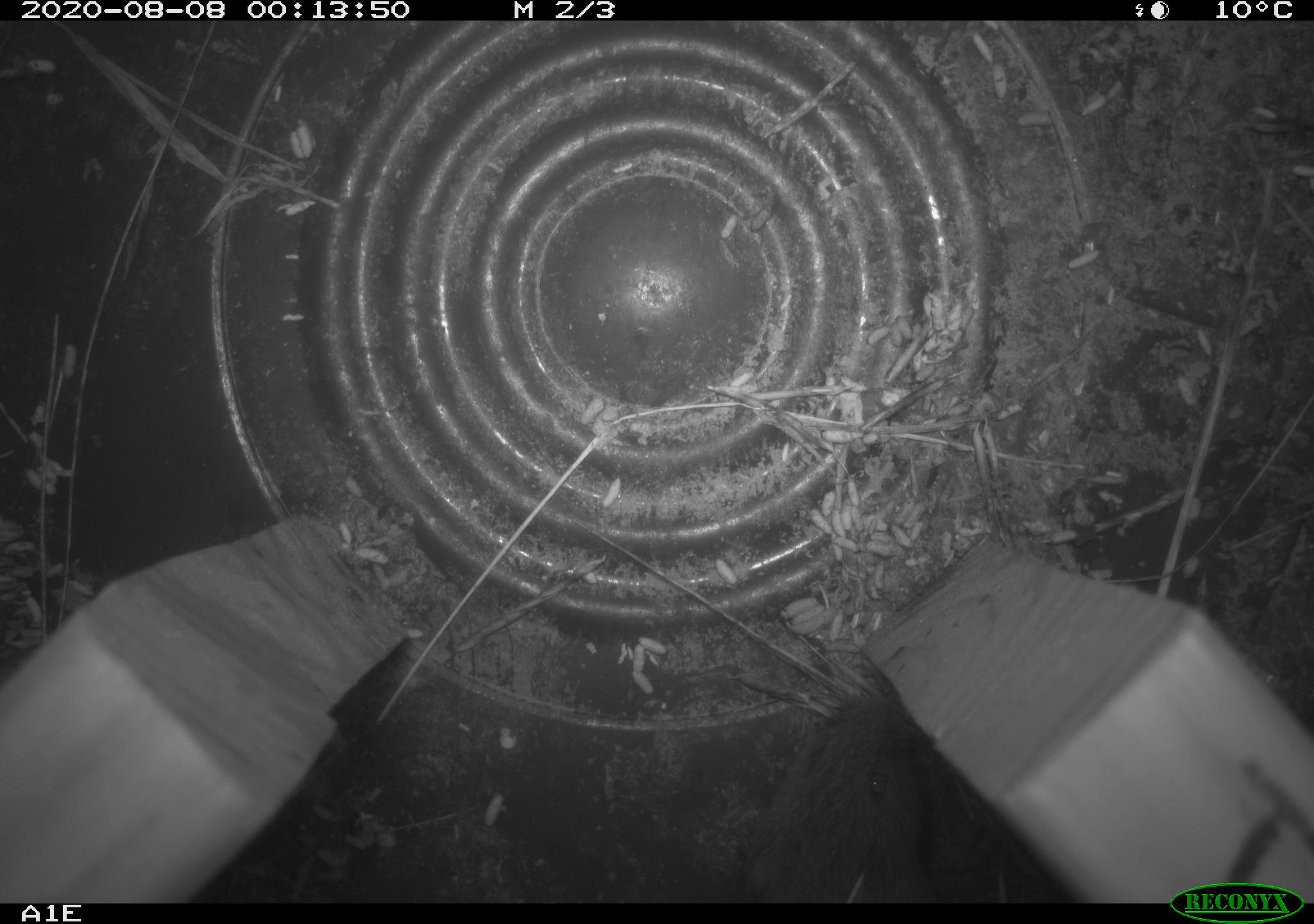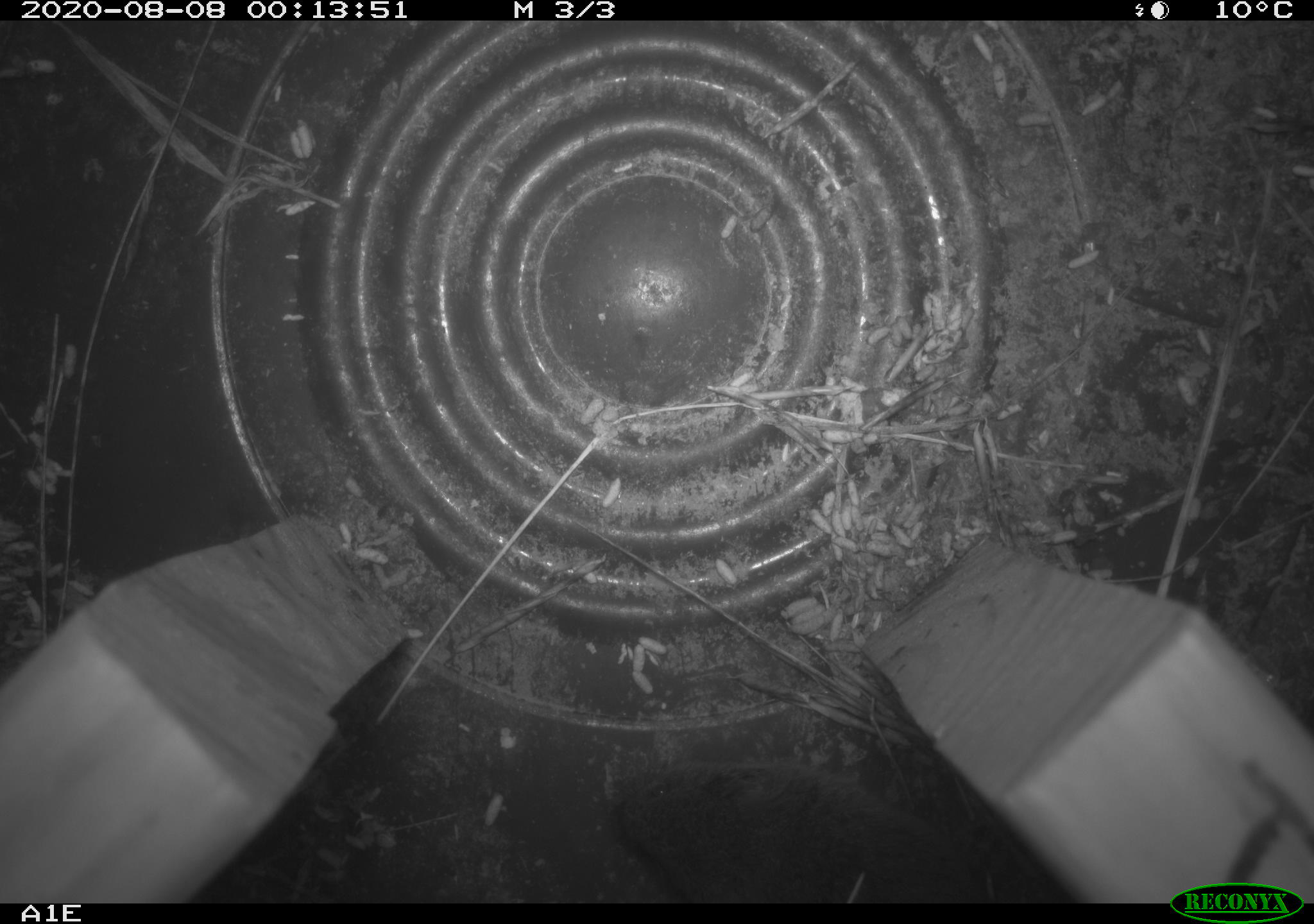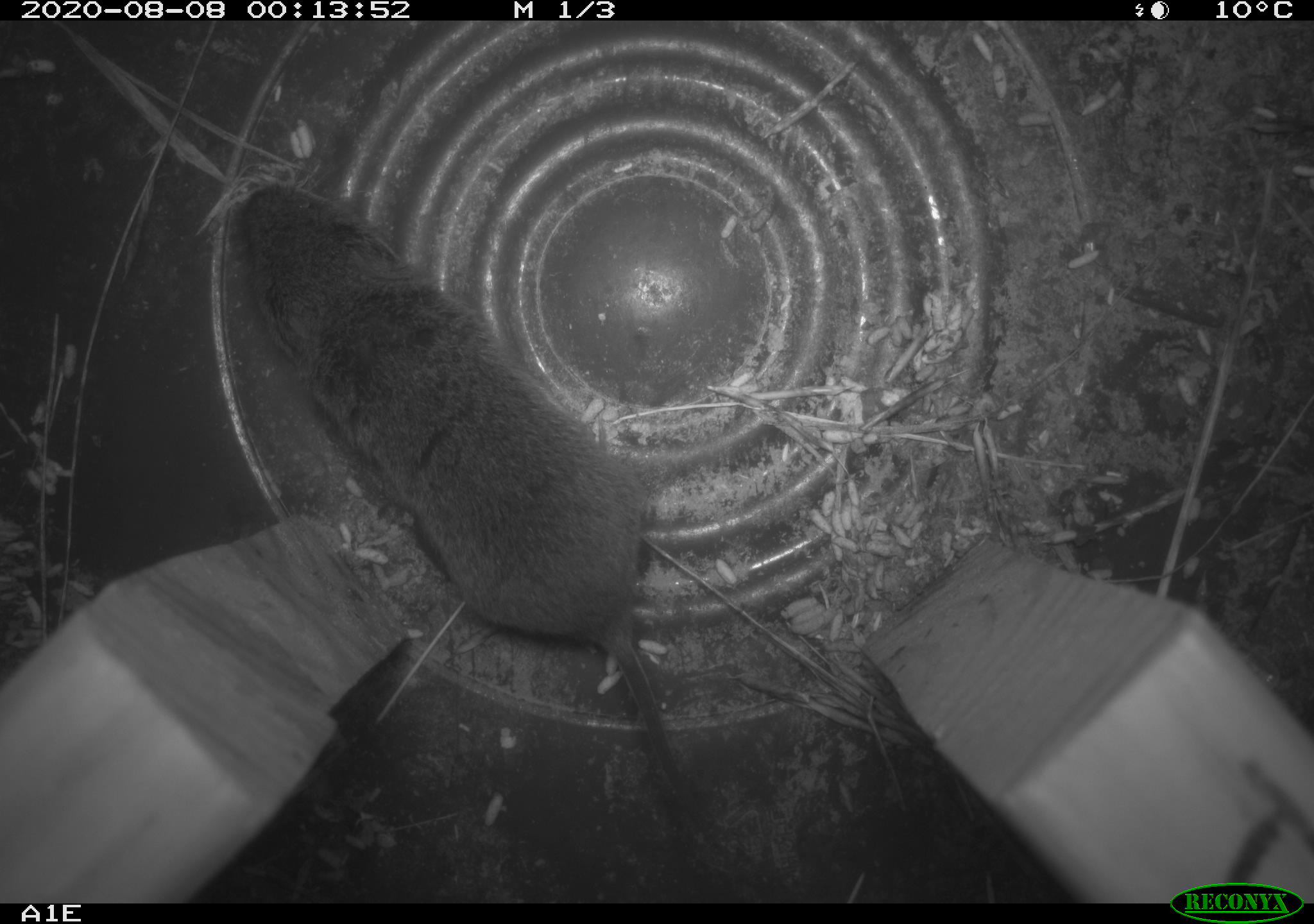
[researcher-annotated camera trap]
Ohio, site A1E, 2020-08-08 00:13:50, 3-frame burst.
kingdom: Animalia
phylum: Chordata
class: Mammalia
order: Rodentia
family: Cricetidae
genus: Microtus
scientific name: Microtus pennsylvanicus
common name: meadow vole